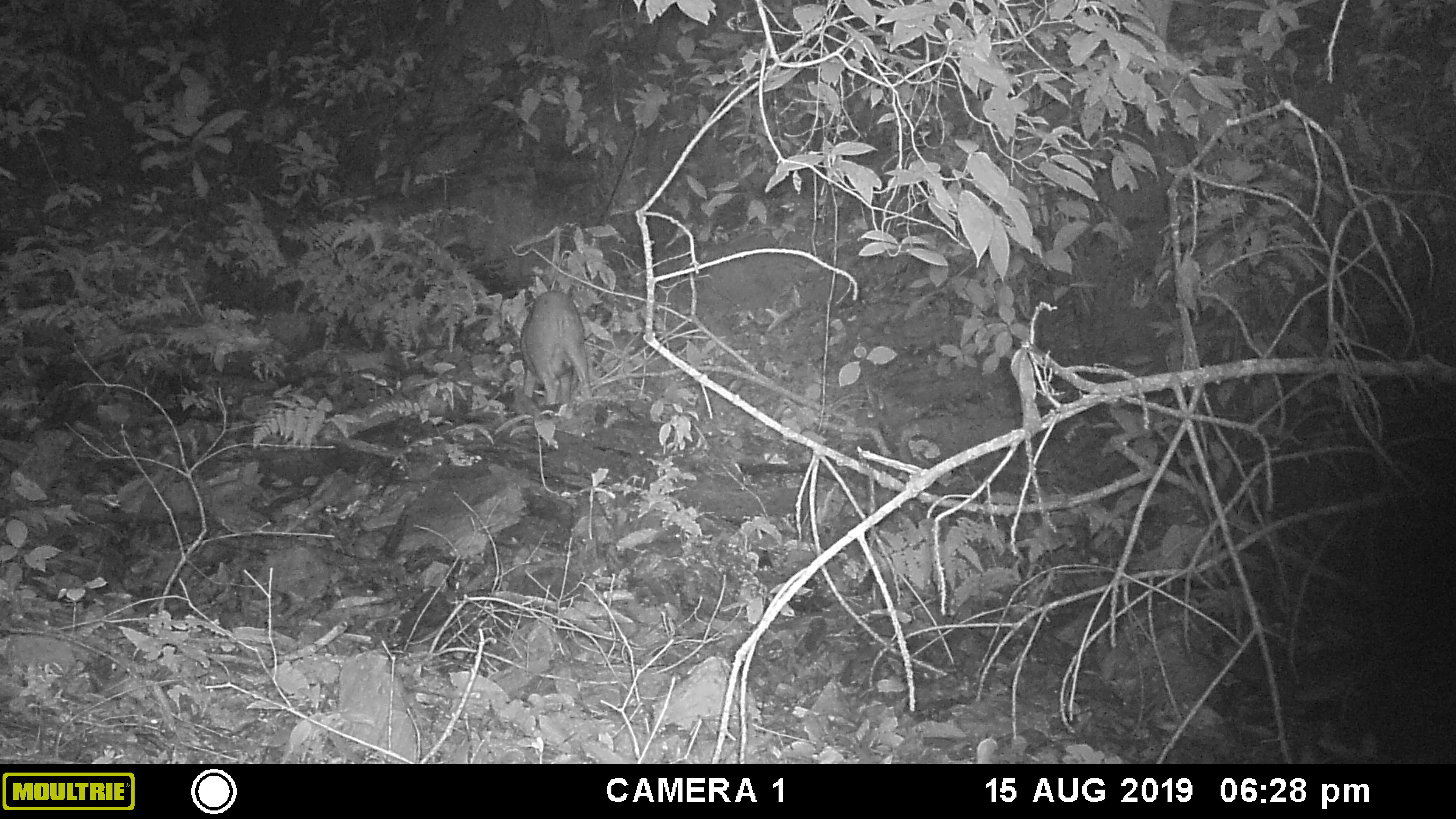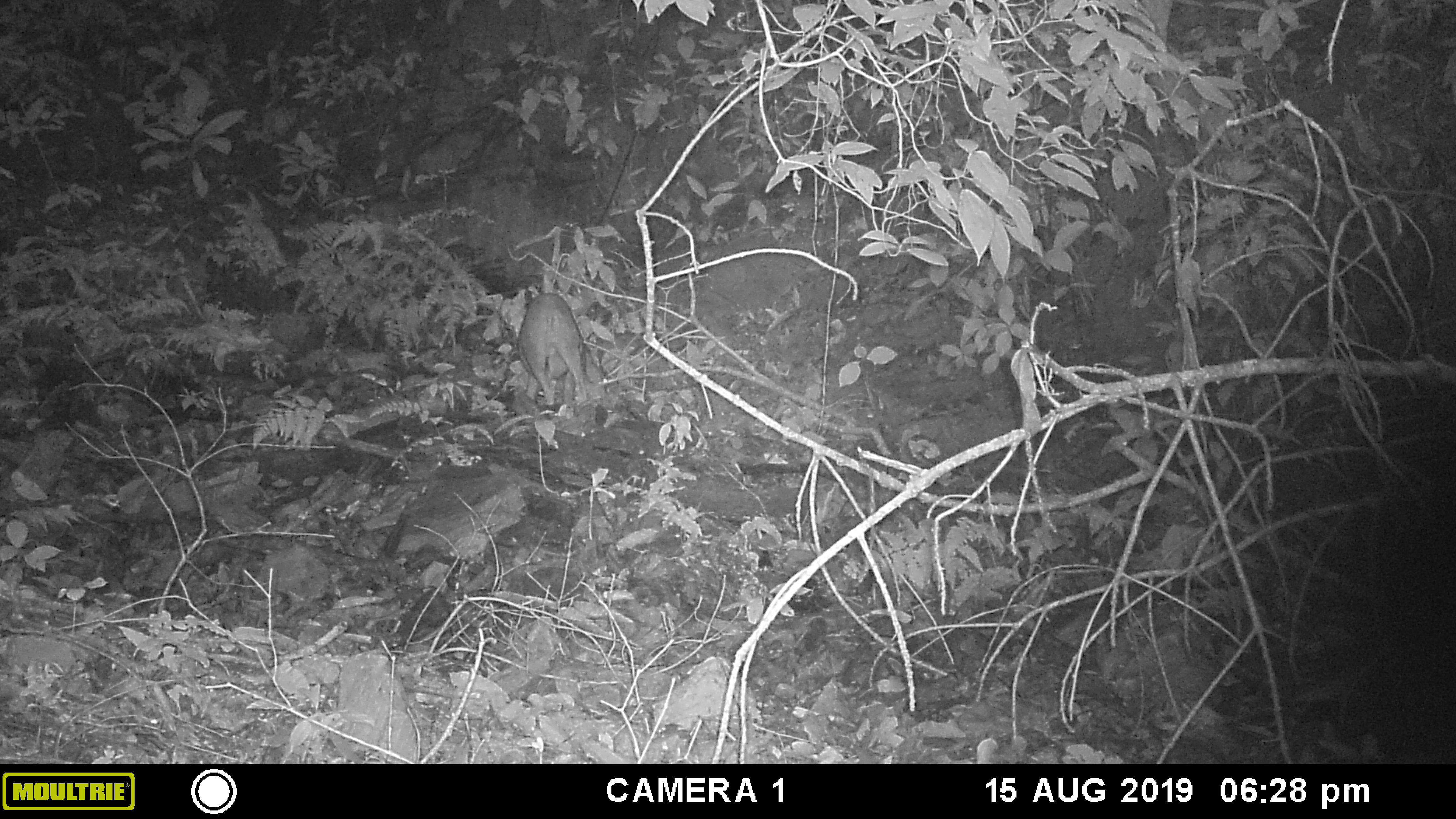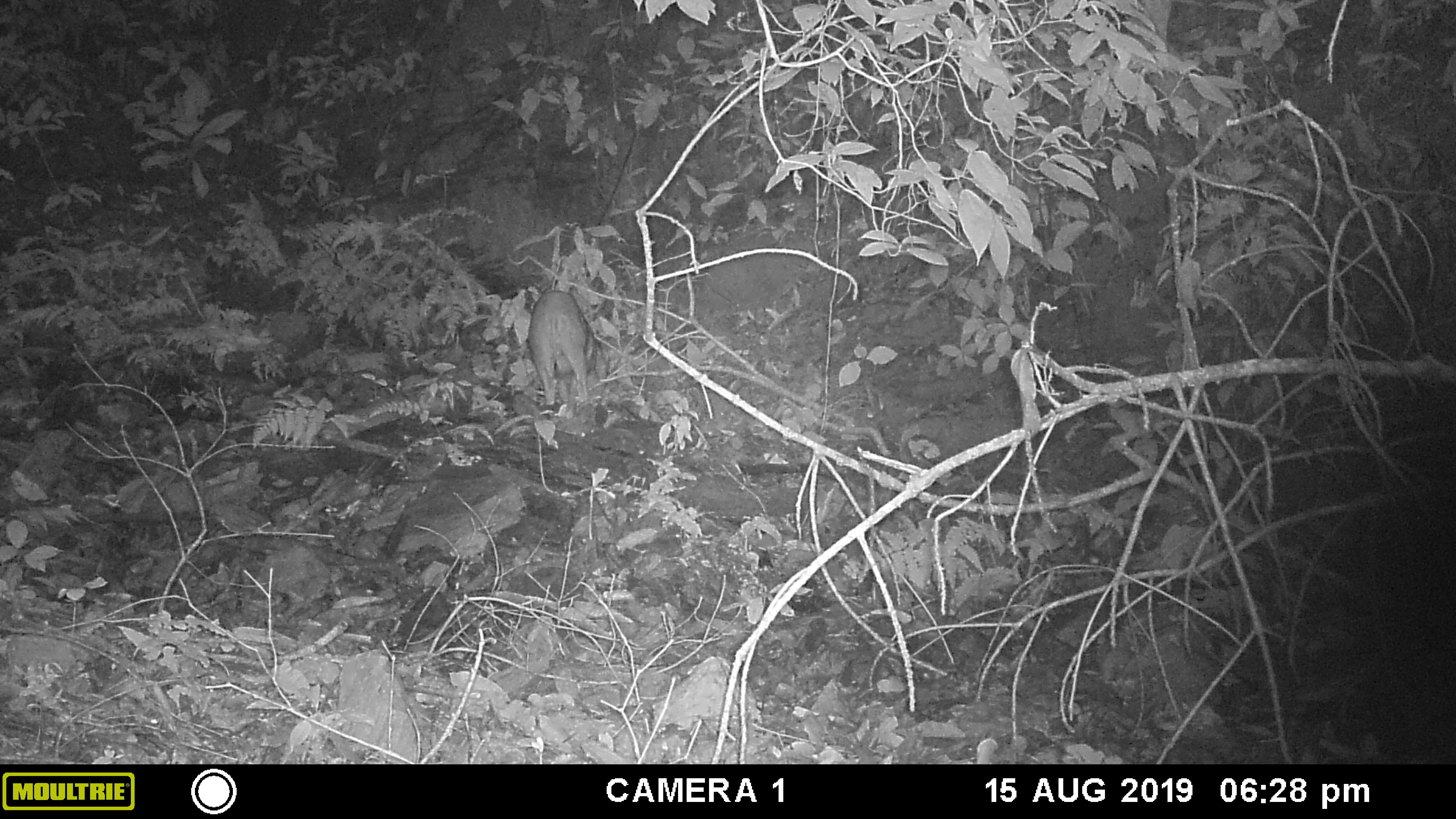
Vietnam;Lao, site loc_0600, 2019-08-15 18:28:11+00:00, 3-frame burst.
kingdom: Animalia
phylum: Chordata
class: Mammalia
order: Artiodactyla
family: Suidae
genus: Sus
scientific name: Sus scrofa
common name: eurasian wild pig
Eurasian wild pig (Sus scrofa). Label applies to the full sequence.